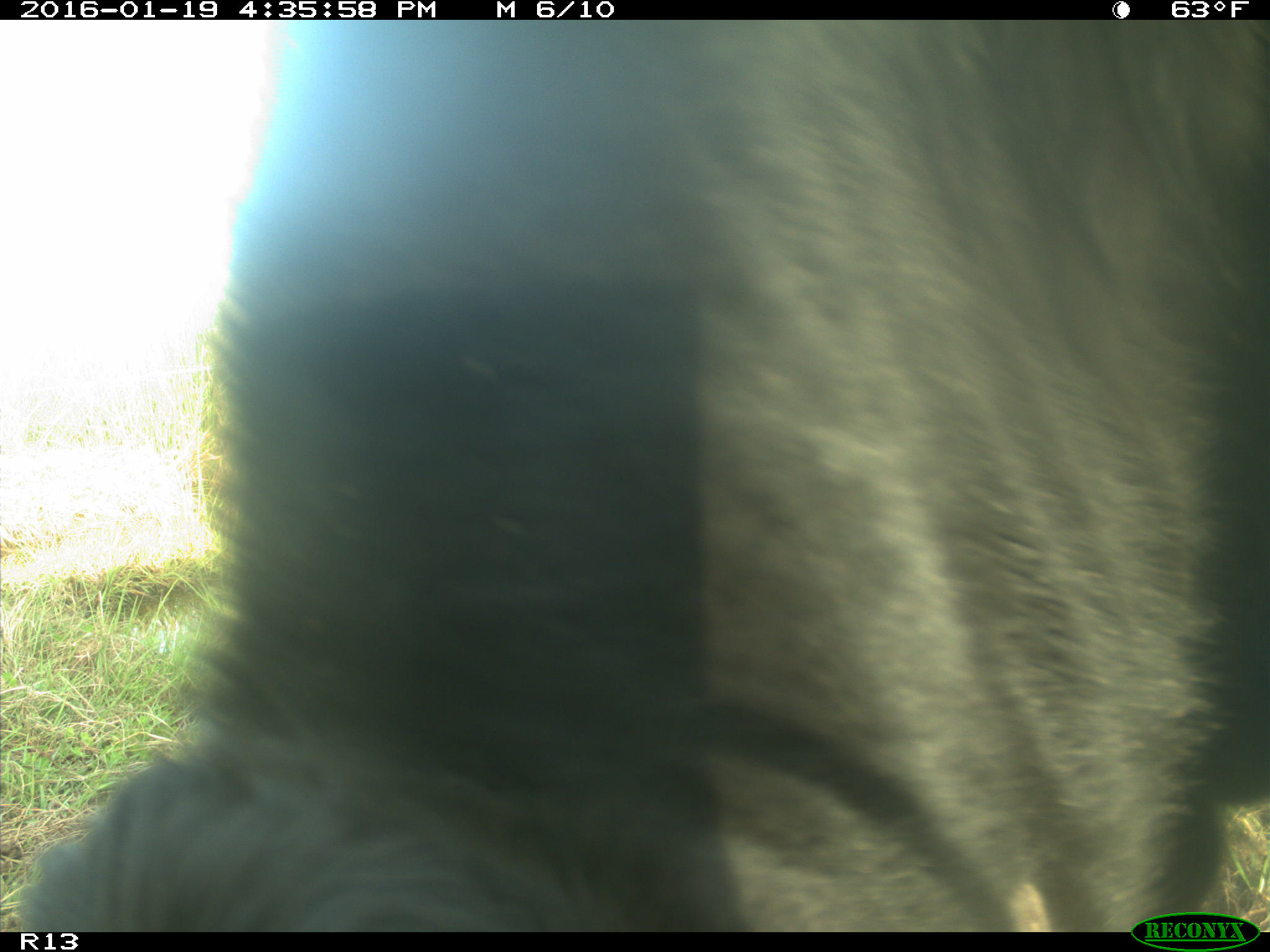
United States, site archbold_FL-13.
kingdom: Animalia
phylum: Chordata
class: Mammalia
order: Artiodactyla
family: Bovidae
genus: Bos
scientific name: Bos taurus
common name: domestic cow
Bos taurus (domestic cow).